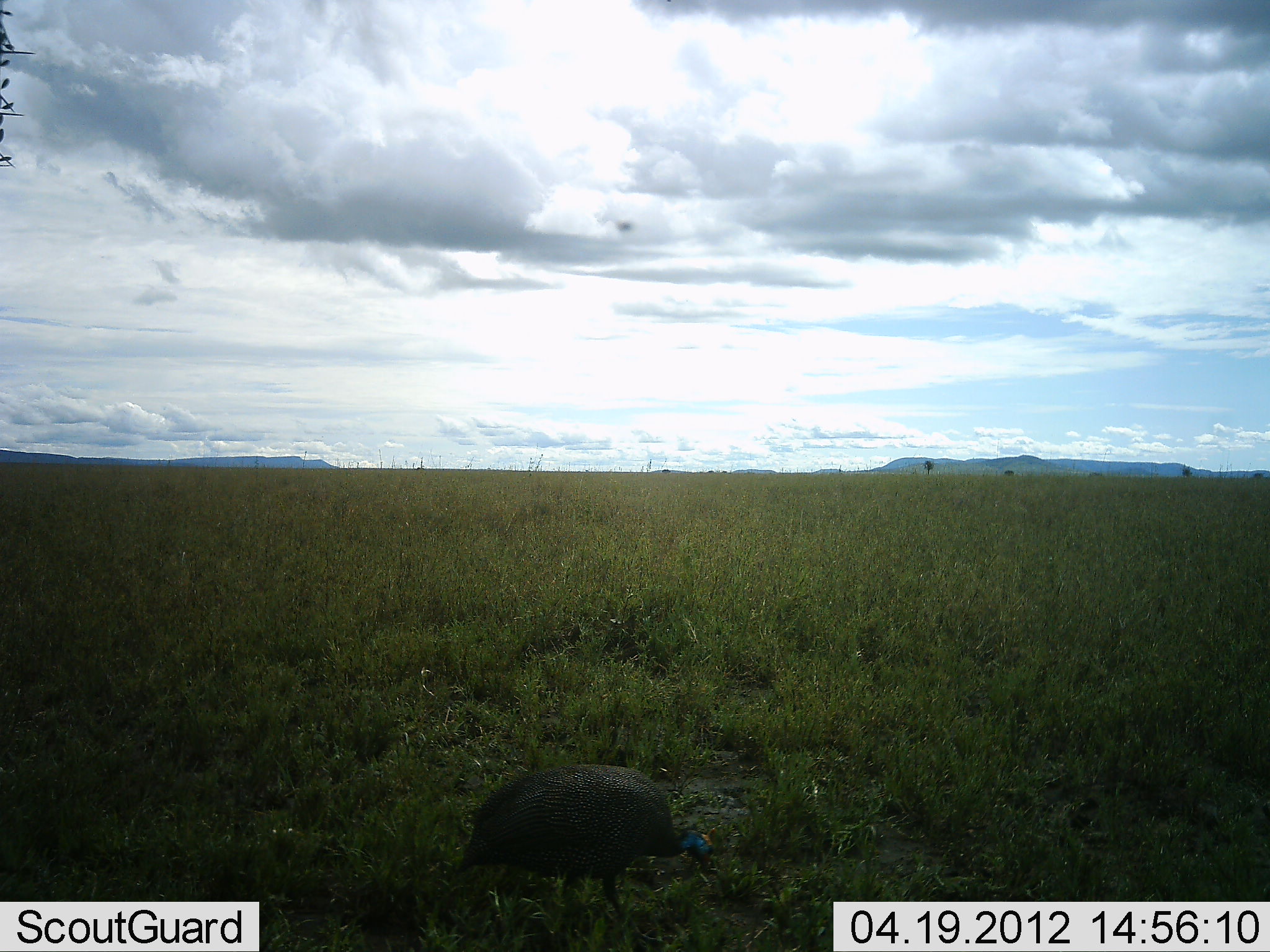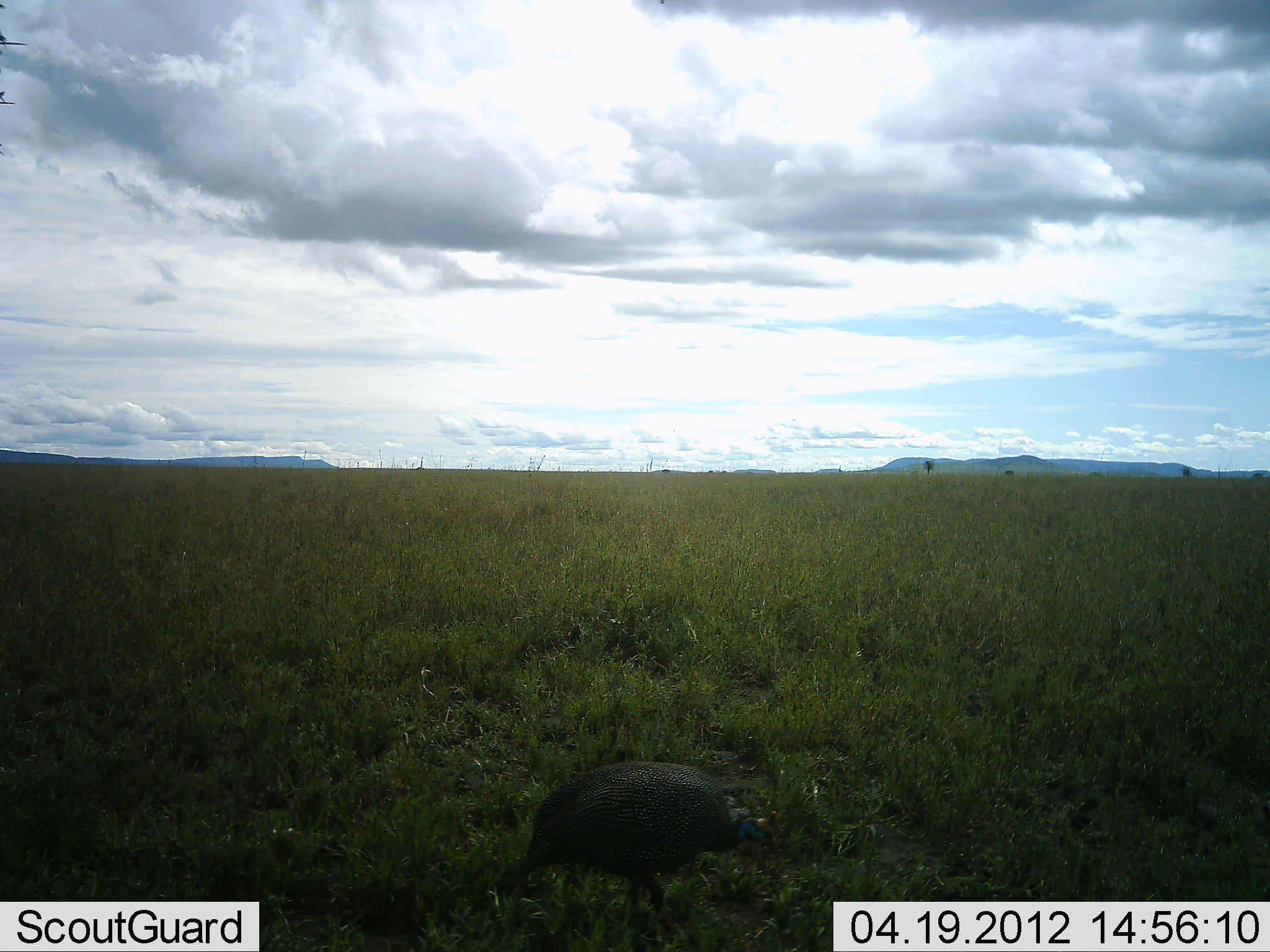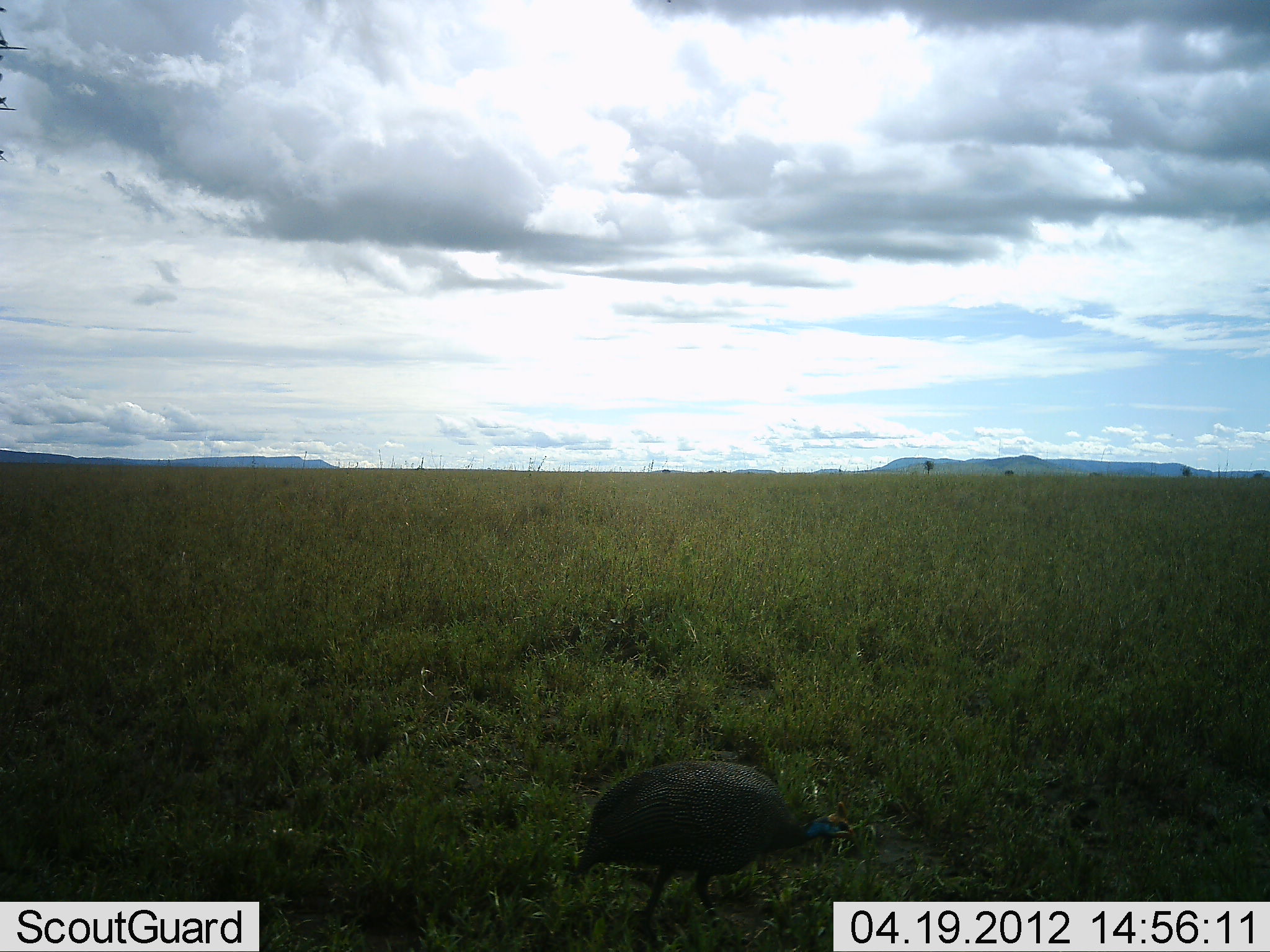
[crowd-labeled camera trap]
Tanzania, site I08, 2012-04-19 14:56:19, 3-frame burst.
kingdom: Animalia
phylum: Chordata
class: Aves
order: Galliformes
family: Numididae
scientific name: Numididae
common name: guinea fowl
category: guineafowl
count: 1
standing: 24%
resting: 0%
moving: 76%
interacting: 0%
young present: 0%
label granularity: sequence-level